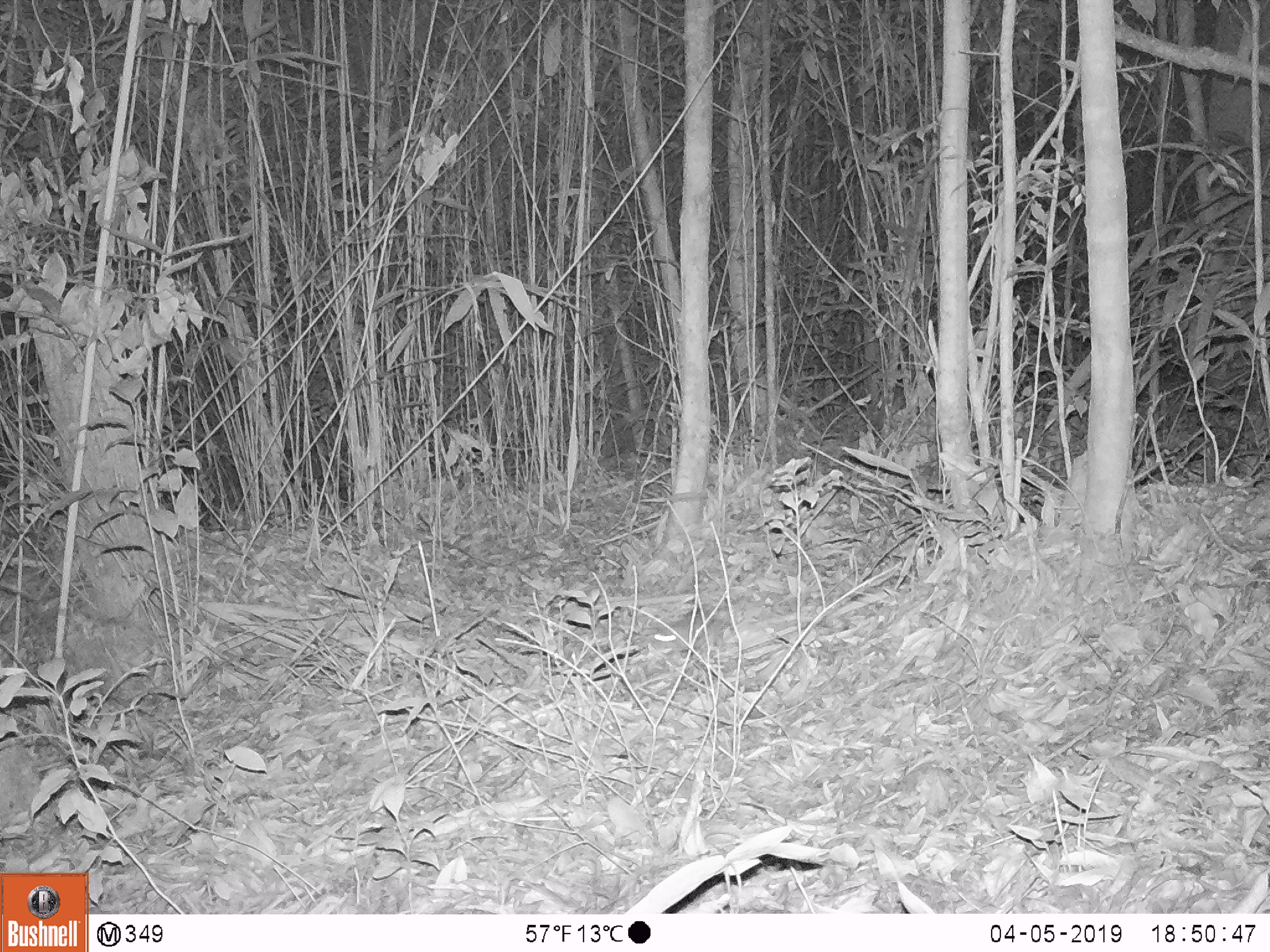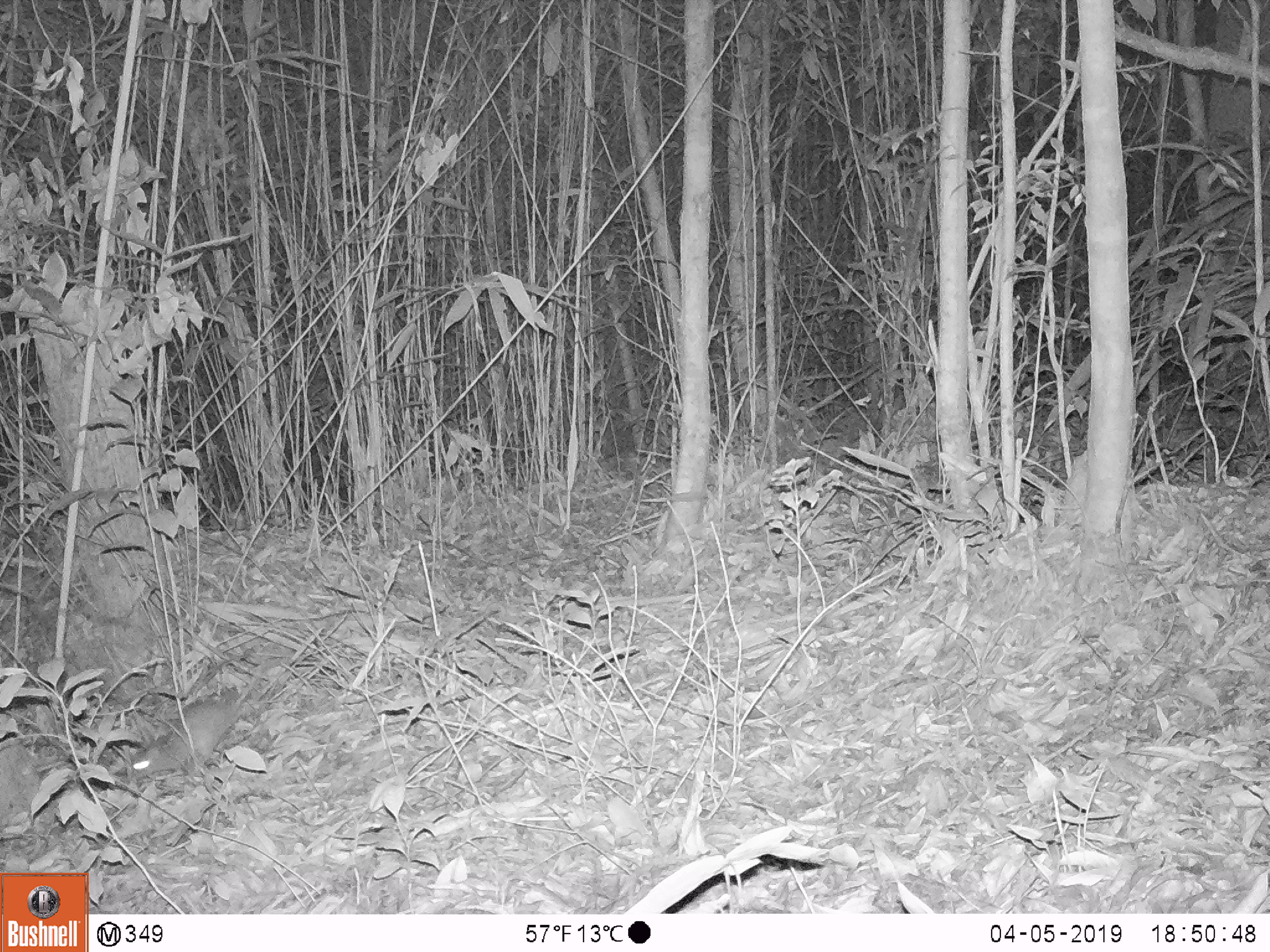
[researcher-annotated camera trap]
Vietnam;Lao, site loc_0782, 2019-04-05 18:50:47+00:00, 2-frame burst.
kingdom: Animalia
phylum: Chordata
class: Mammalia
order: Rodentia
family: Muridae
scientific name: Muridae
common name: old-world mice and rats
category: unidentified murid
Unidentified murid (old-world mice and rats) (Muridae). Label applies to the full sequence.